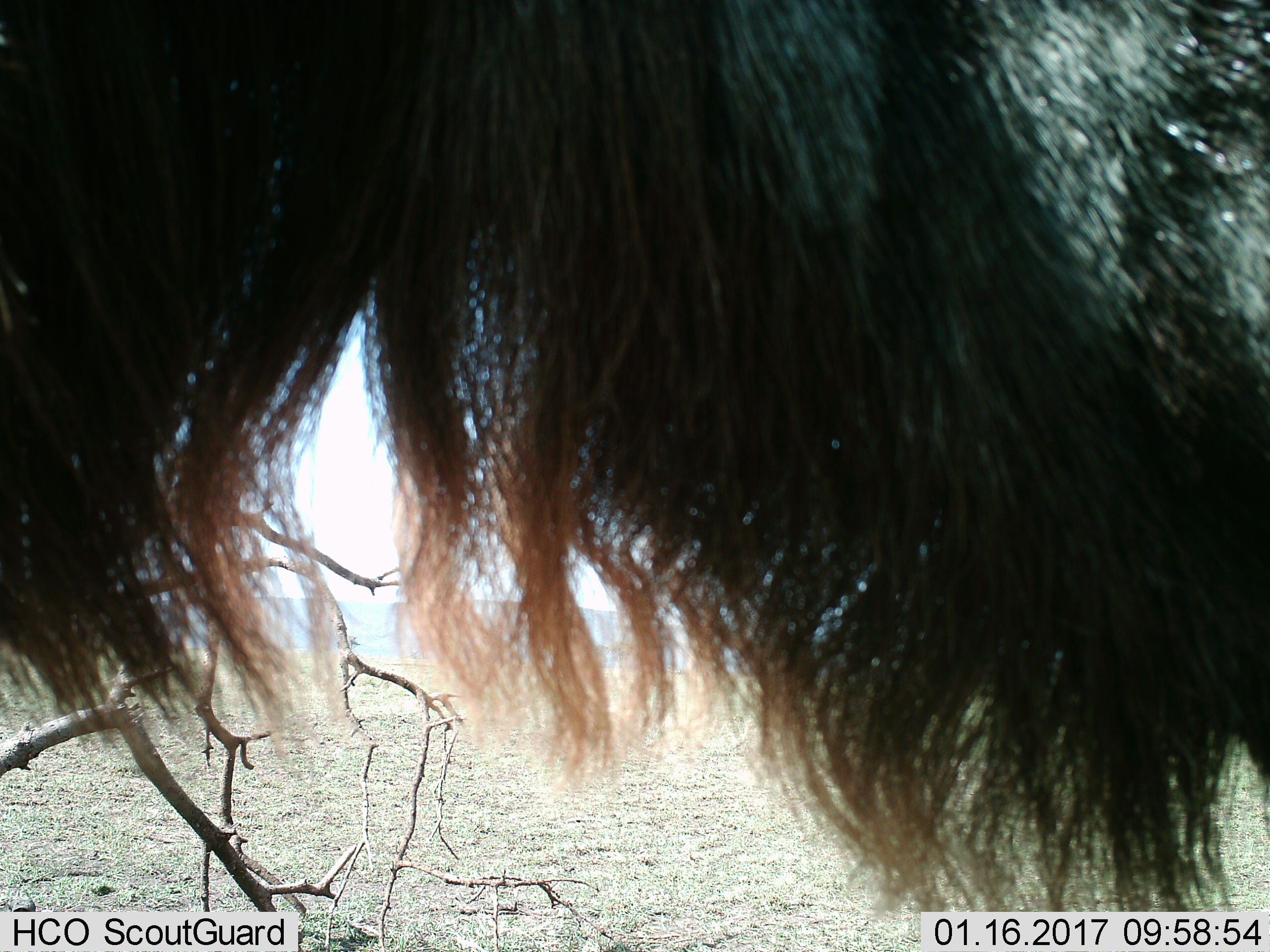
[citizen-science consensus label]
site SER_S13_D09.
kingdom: Animalia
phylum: Chordata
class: Mammalia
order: Artiodactyla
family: Bovidae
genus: Connochaetes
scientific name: Connochaetes taurinus taurinus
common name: blue wildebeest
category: wildebeestblue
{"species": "wildebeestblue (blue wildebeest) (Connochaetes taurinus taurinus)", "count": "1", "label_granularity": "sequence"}